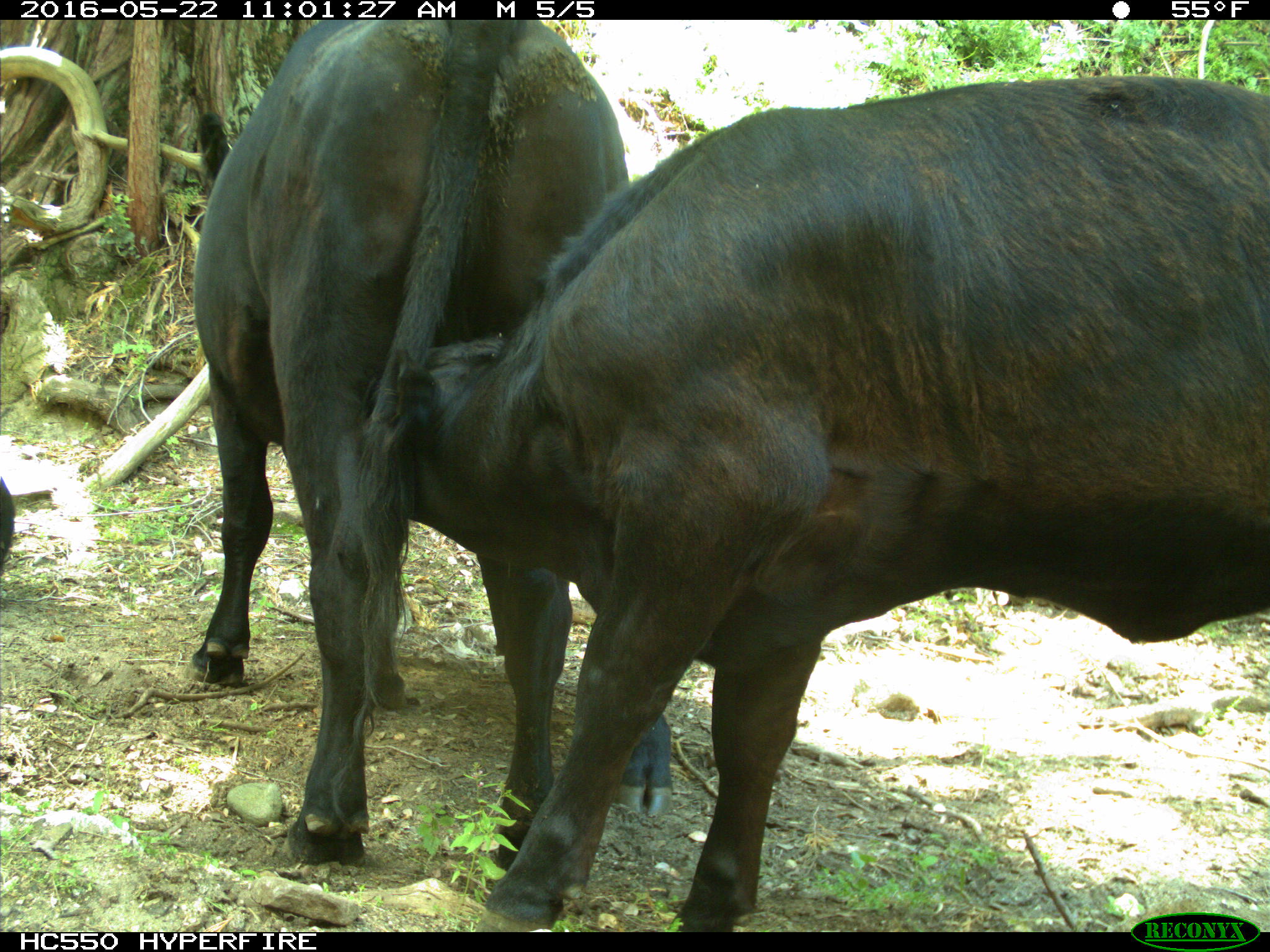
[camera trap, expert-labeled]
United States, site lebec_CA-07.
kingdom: Animalia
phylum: Chordata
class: Mammalia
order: Artiodactyla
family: Bovidae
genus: Bos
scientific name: Bos taurus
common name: domestic cow